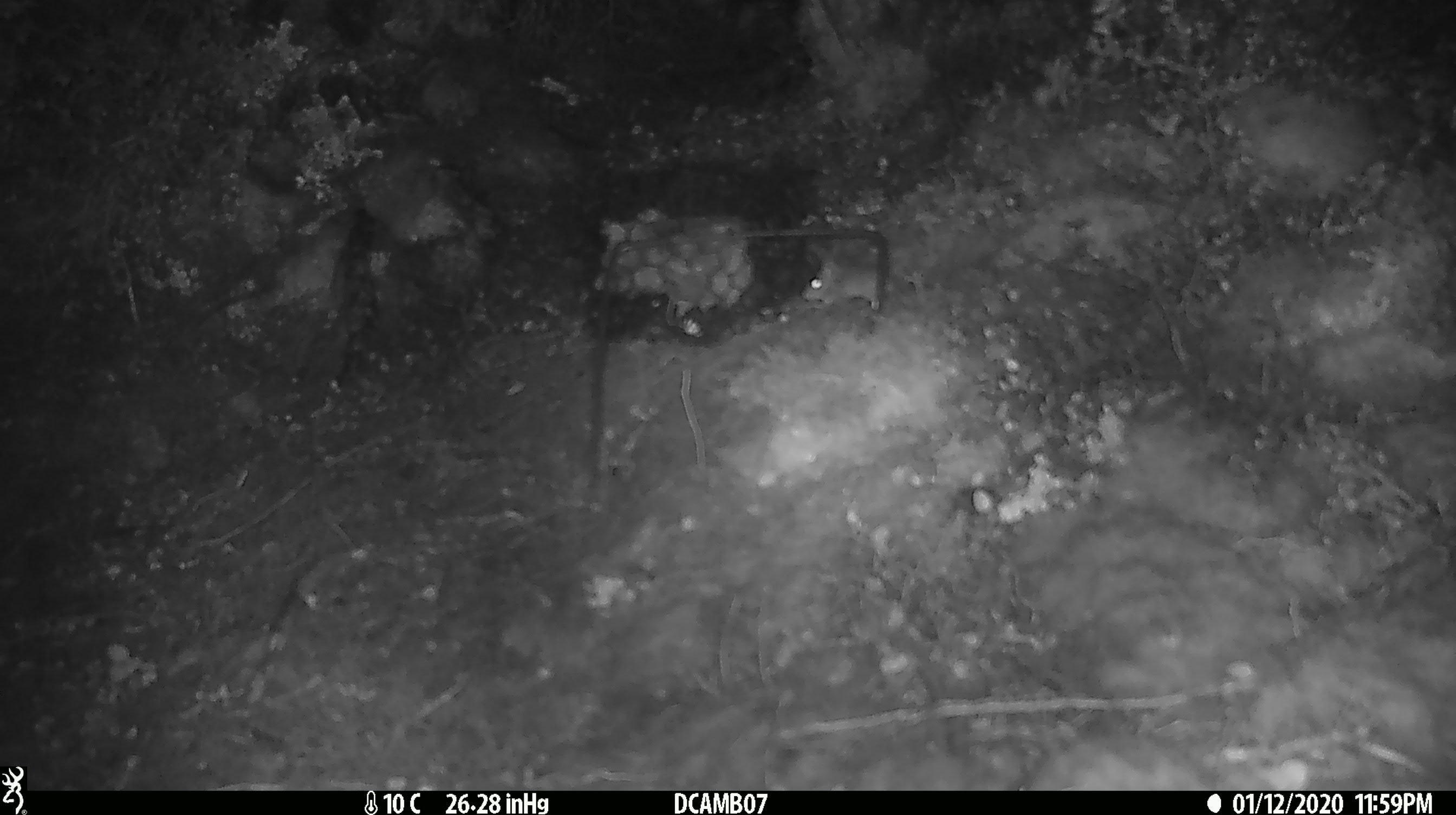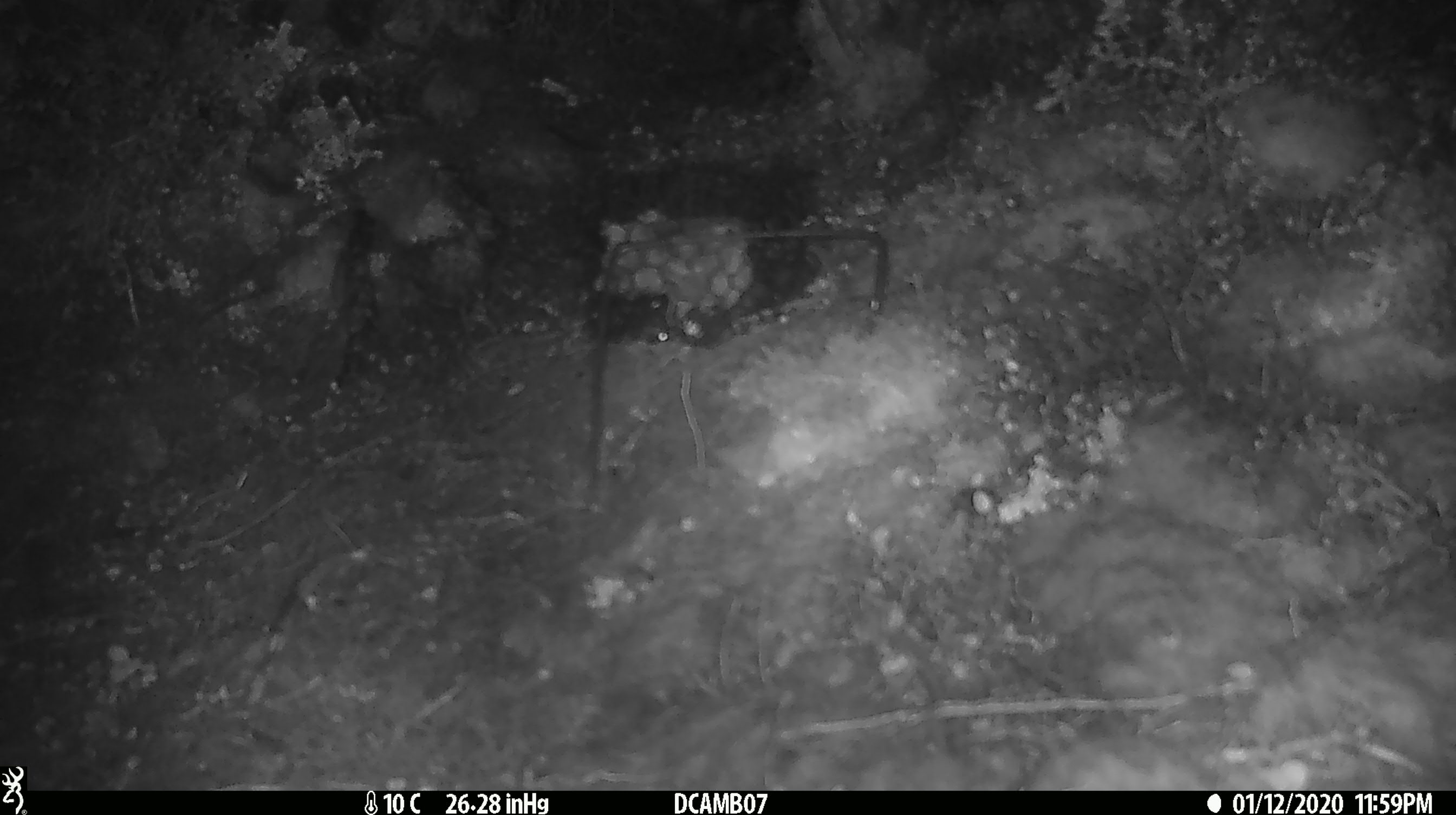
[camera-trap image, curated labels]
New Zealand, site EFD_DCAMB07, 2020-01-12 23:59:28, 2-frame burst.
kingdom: Animalia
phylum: Chordata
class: Mammalia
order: Rodentia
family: Muridae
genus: Mus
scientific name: Mus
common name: mouse